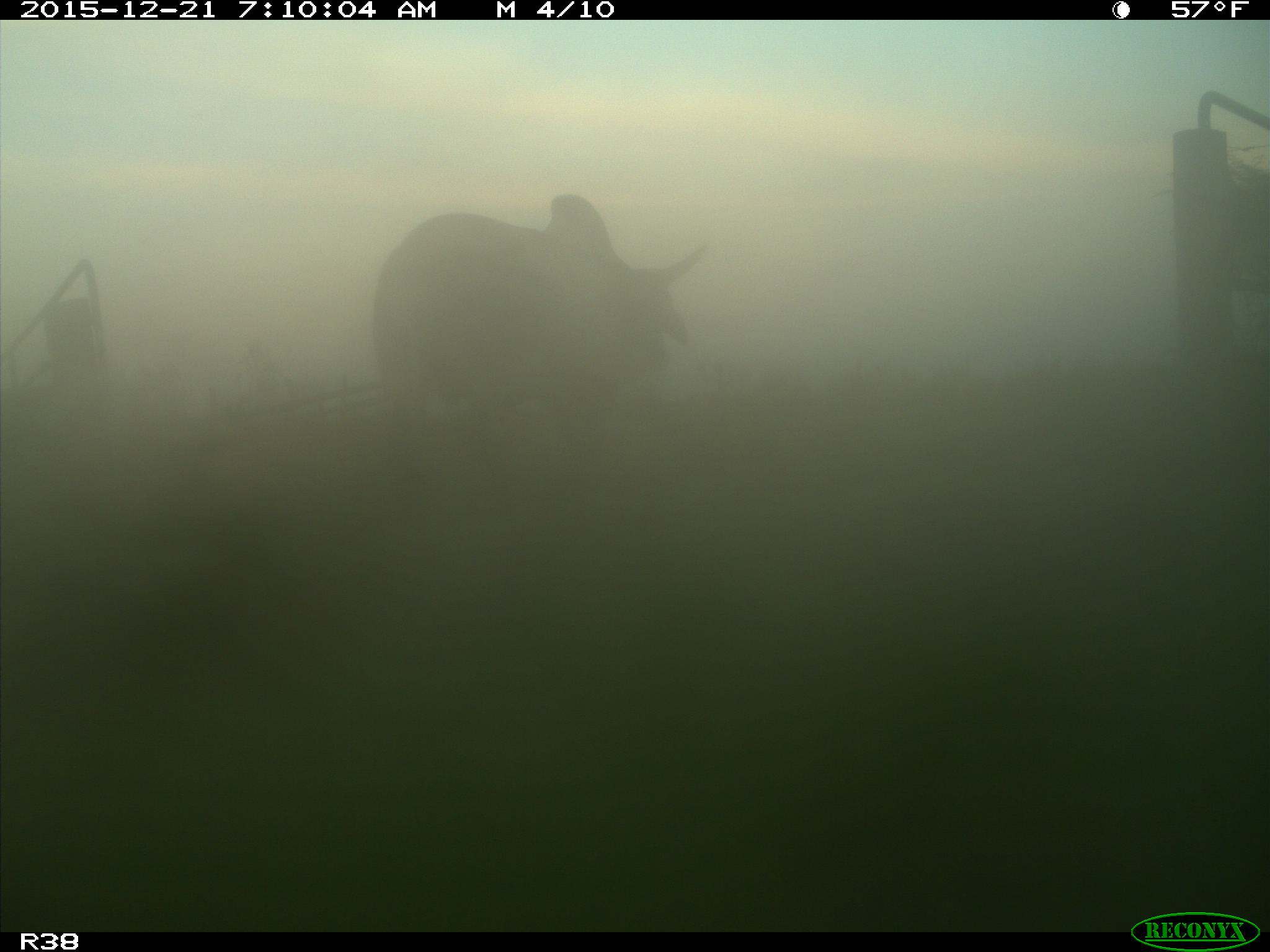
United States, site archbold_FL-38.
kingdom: Animalia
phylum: Chordata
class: Mammalia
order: Artiodactyla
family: Bovidae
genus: Bos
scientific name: Bos taurus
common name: domestic cow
Bos taurus (domestic cow).